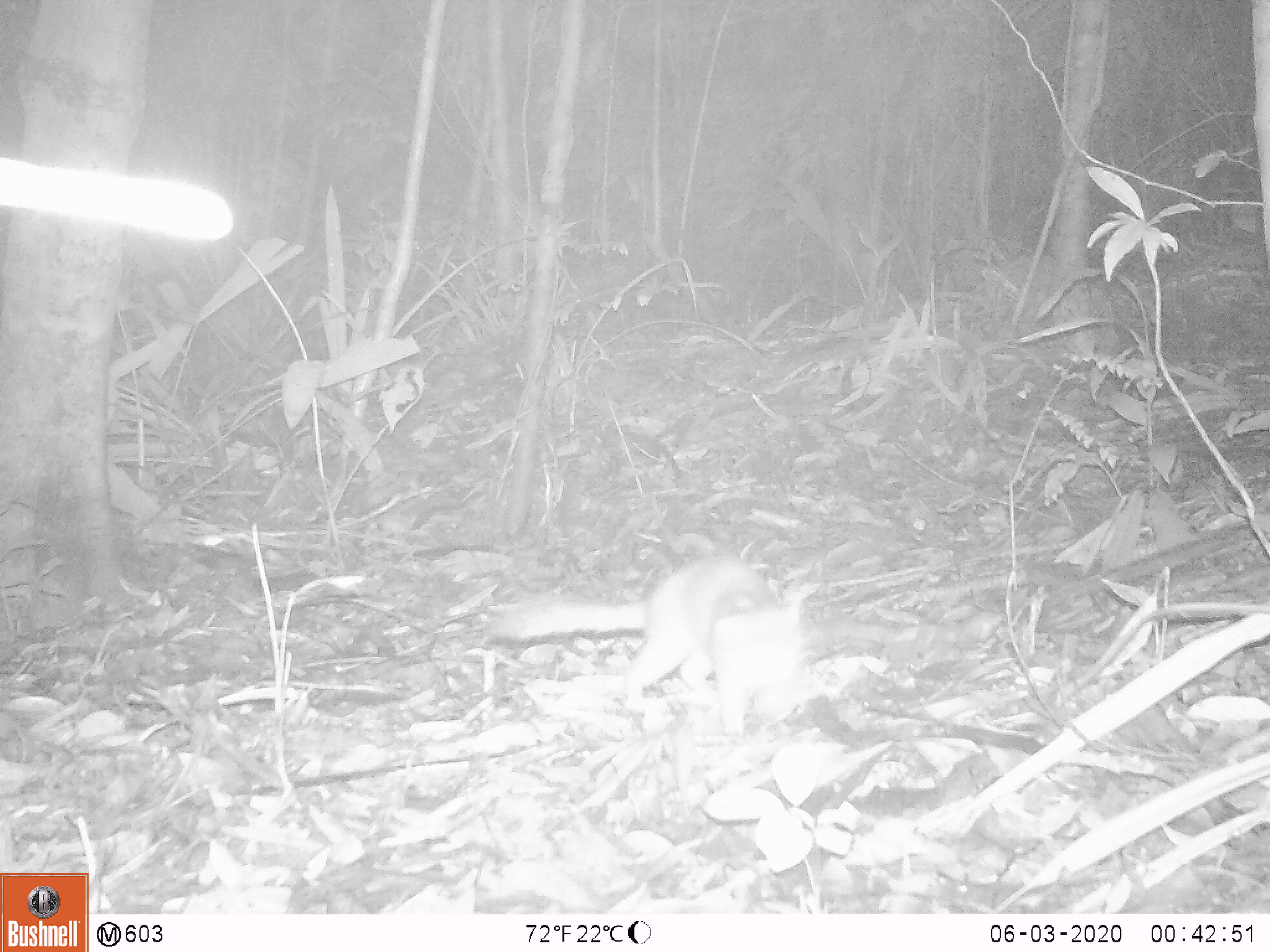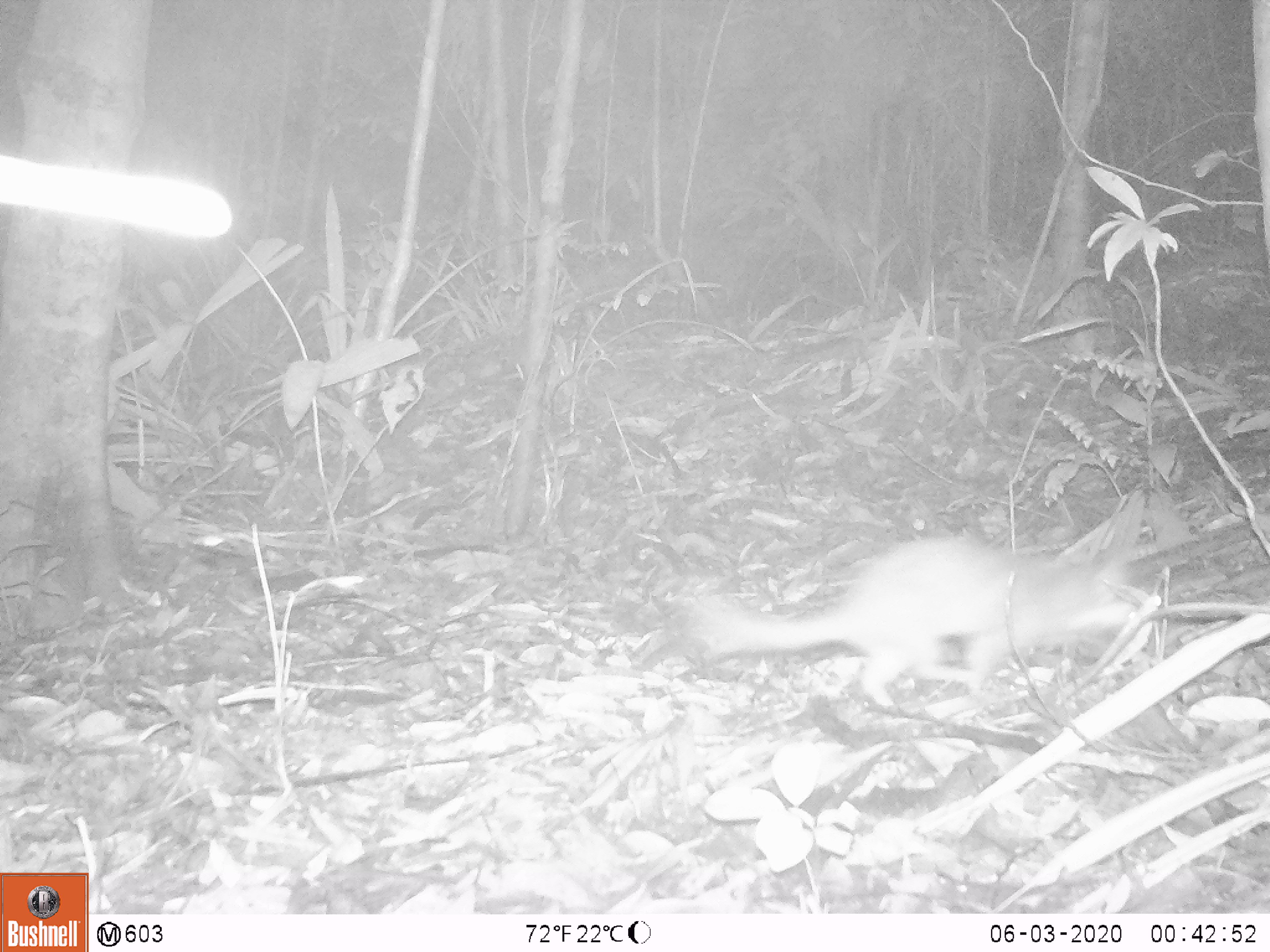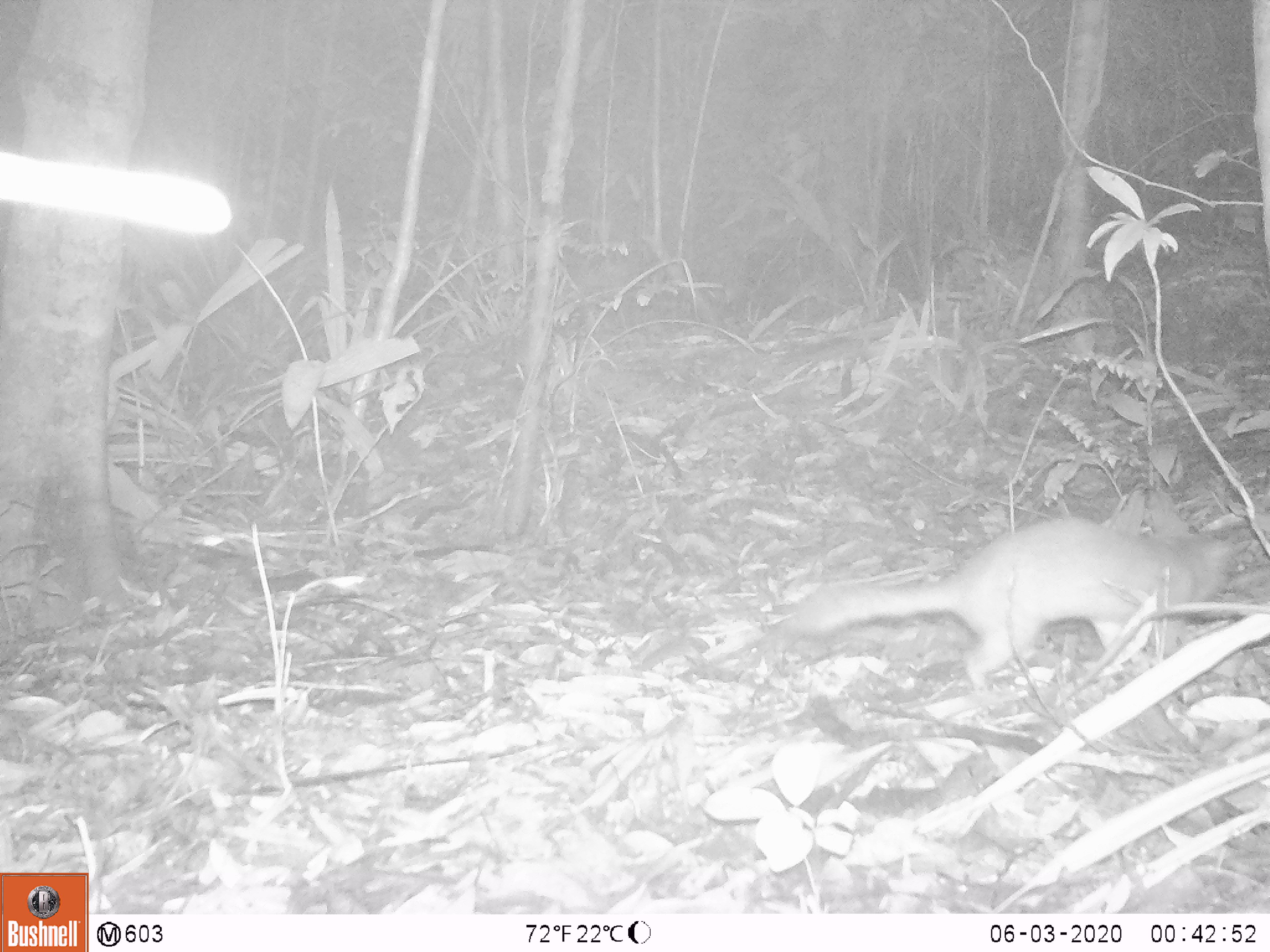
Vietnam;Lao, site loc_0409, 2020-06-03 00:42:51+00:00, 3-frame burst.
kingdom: Animalia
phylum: Chordata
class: Mammalia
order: Carnivora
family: Mustelidae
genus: Melogale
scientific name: Melogale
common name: ferret badger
Ferret badger (Melogale). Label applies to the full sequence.